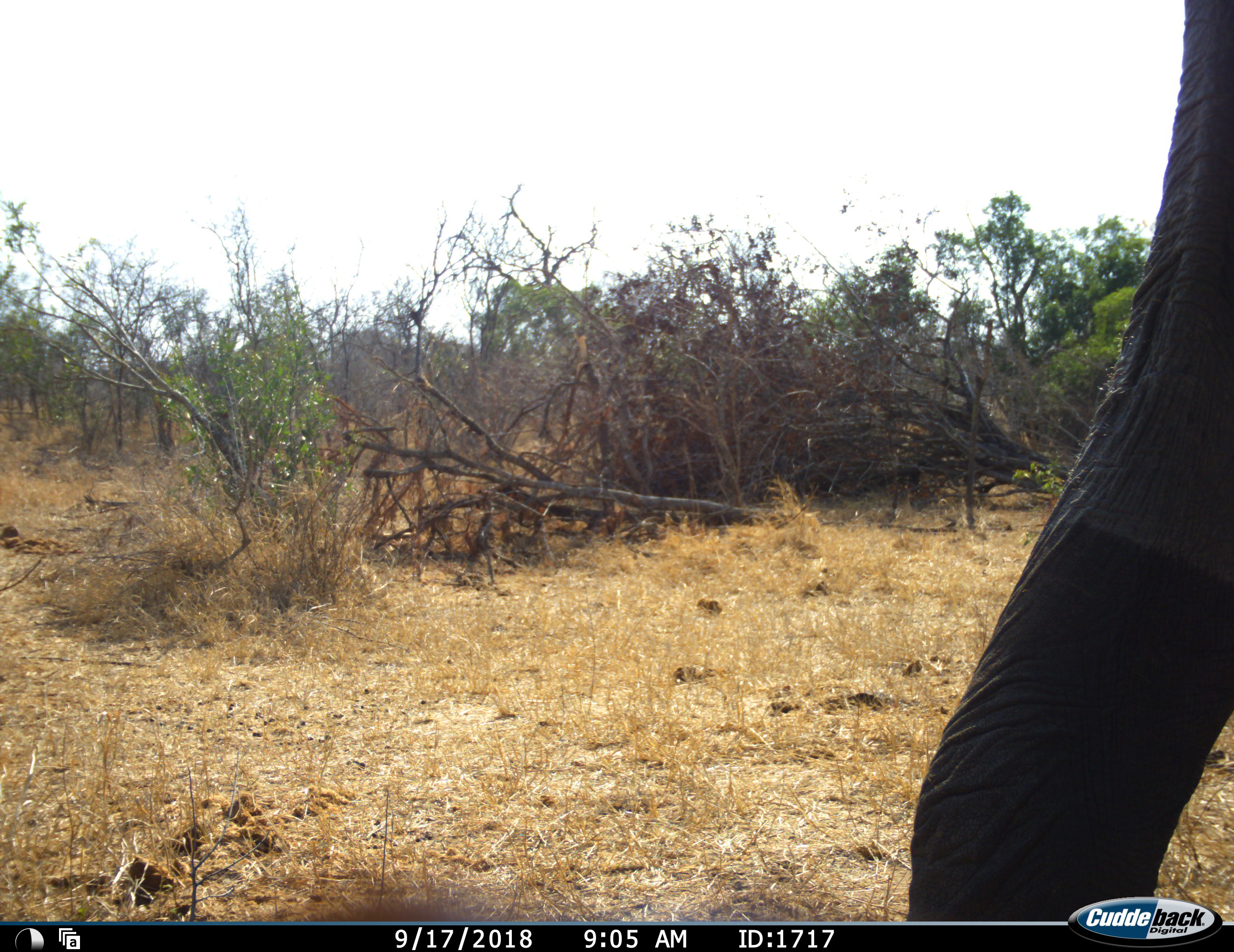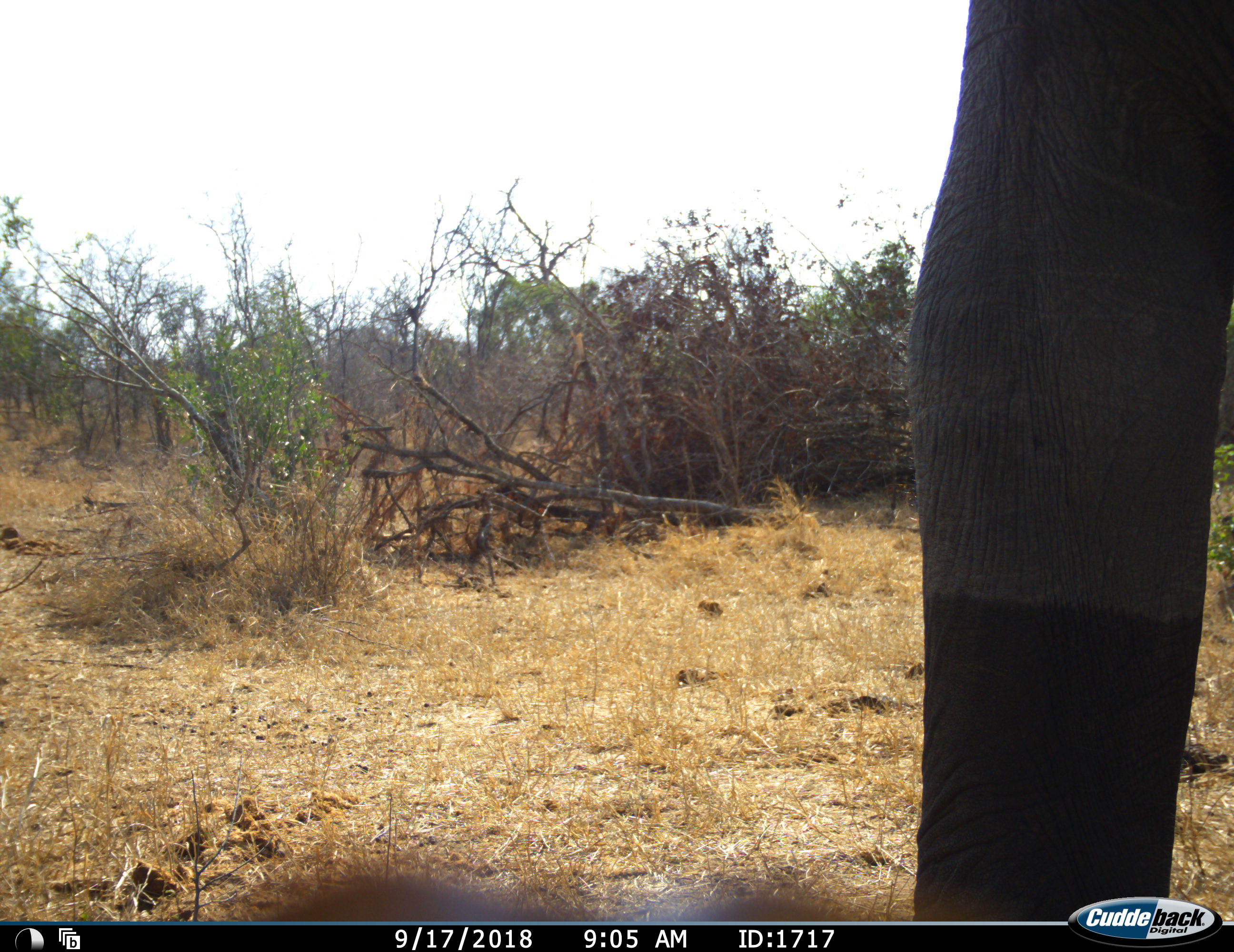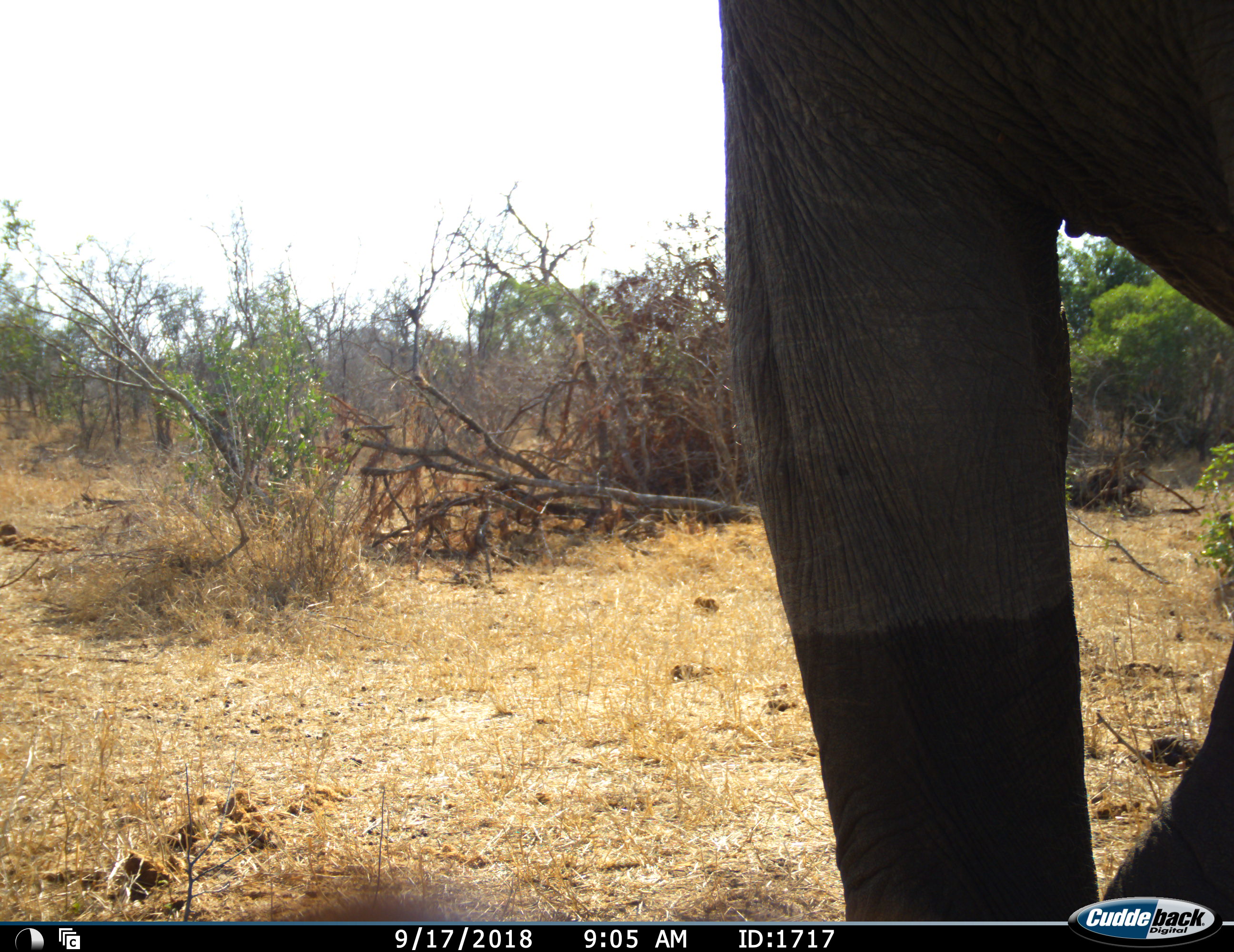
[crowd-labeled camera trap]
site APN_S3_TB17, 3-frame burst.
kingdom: Animalia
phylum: Chordata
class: Mammalia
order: Proboscidea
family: Elephantidae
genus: Loxodonta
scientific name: Loxodonta africana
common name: african bush elephant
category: elephant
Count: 1.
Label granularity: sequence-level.